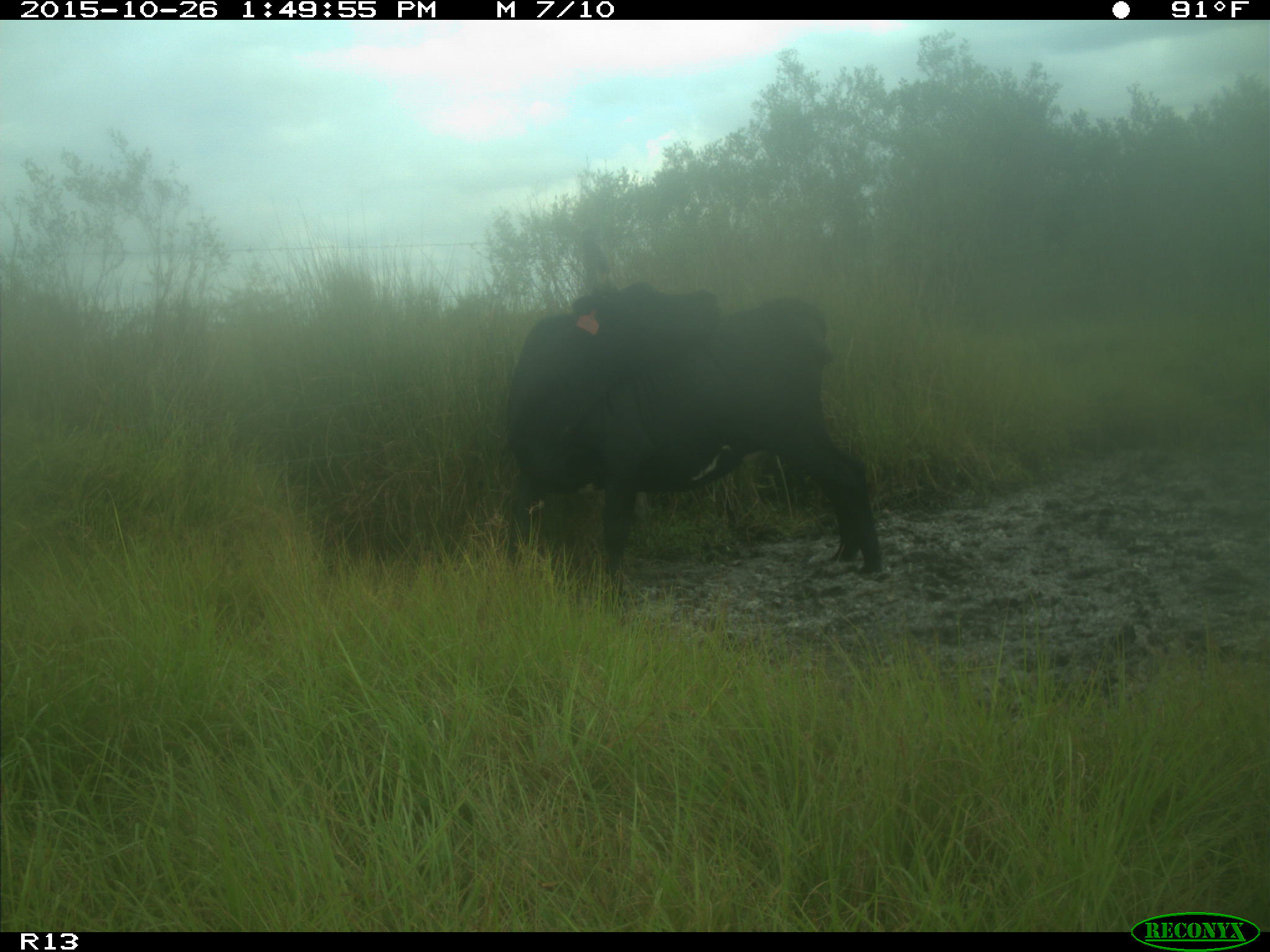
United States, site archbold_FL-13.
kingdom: Animalia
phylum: Chordata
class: Mammalia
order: Artiodactyla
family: Bovidae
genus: Bos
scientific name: Bos taurus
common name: domestic cow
Bos taurus (domestic cow).